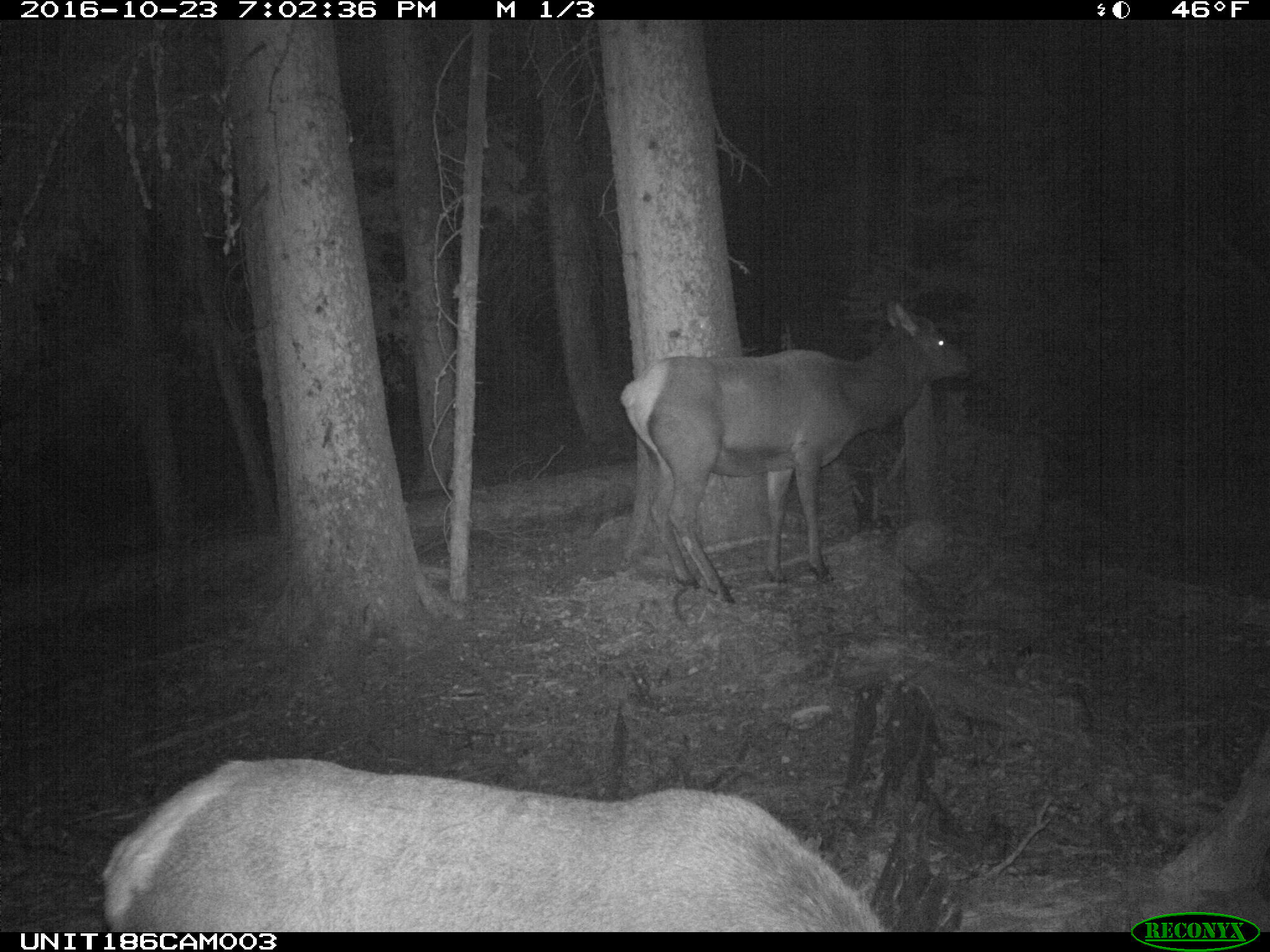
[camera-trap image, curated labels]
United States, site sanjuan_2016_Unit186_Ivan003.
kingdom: Animalia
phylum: Chordata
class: Mammalia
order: Artiodactyla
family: Cervidae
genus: Cervus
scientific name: Cervus elaphus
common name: red deer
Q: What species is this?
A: Cervus elaphus (red deer).